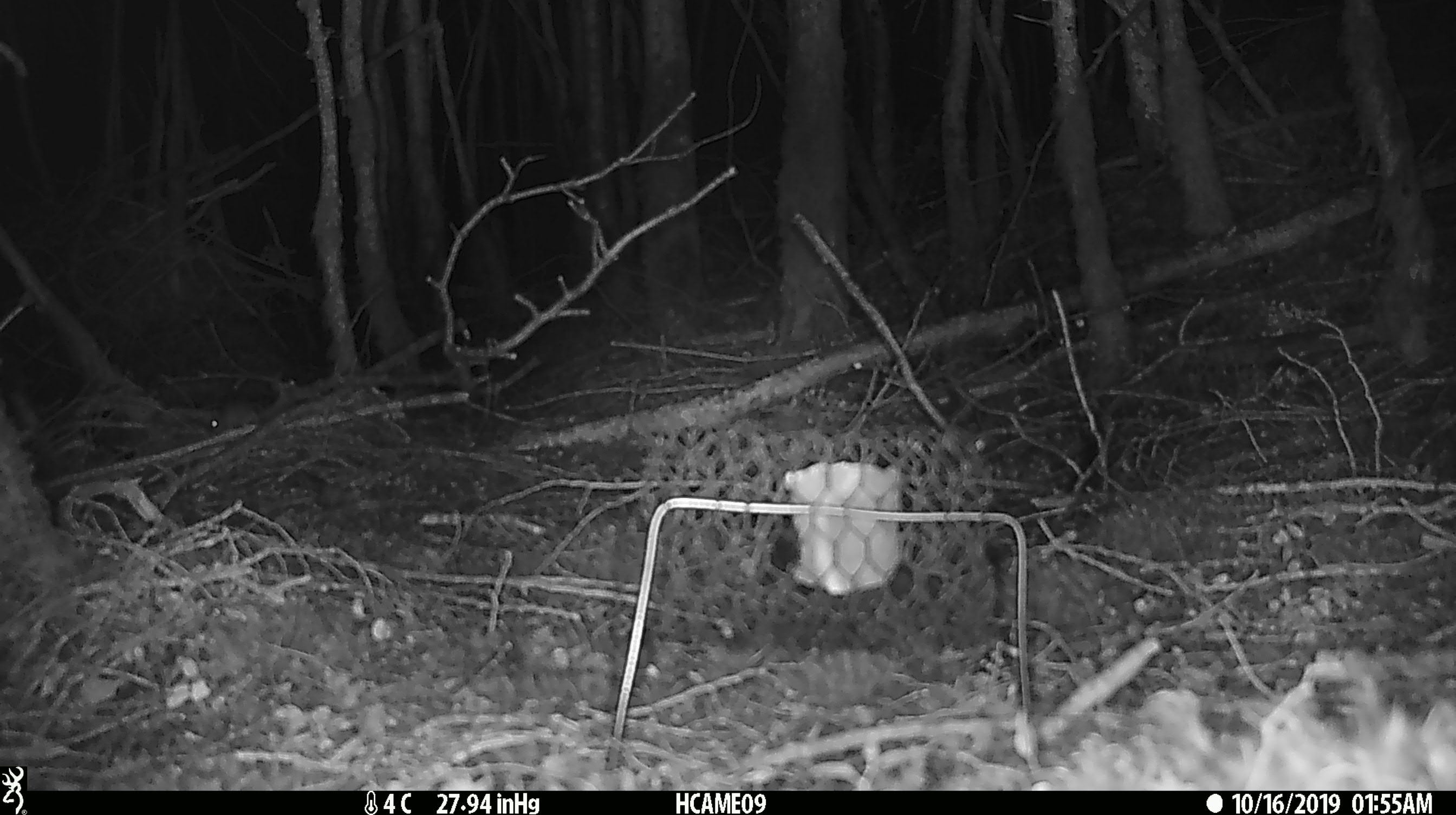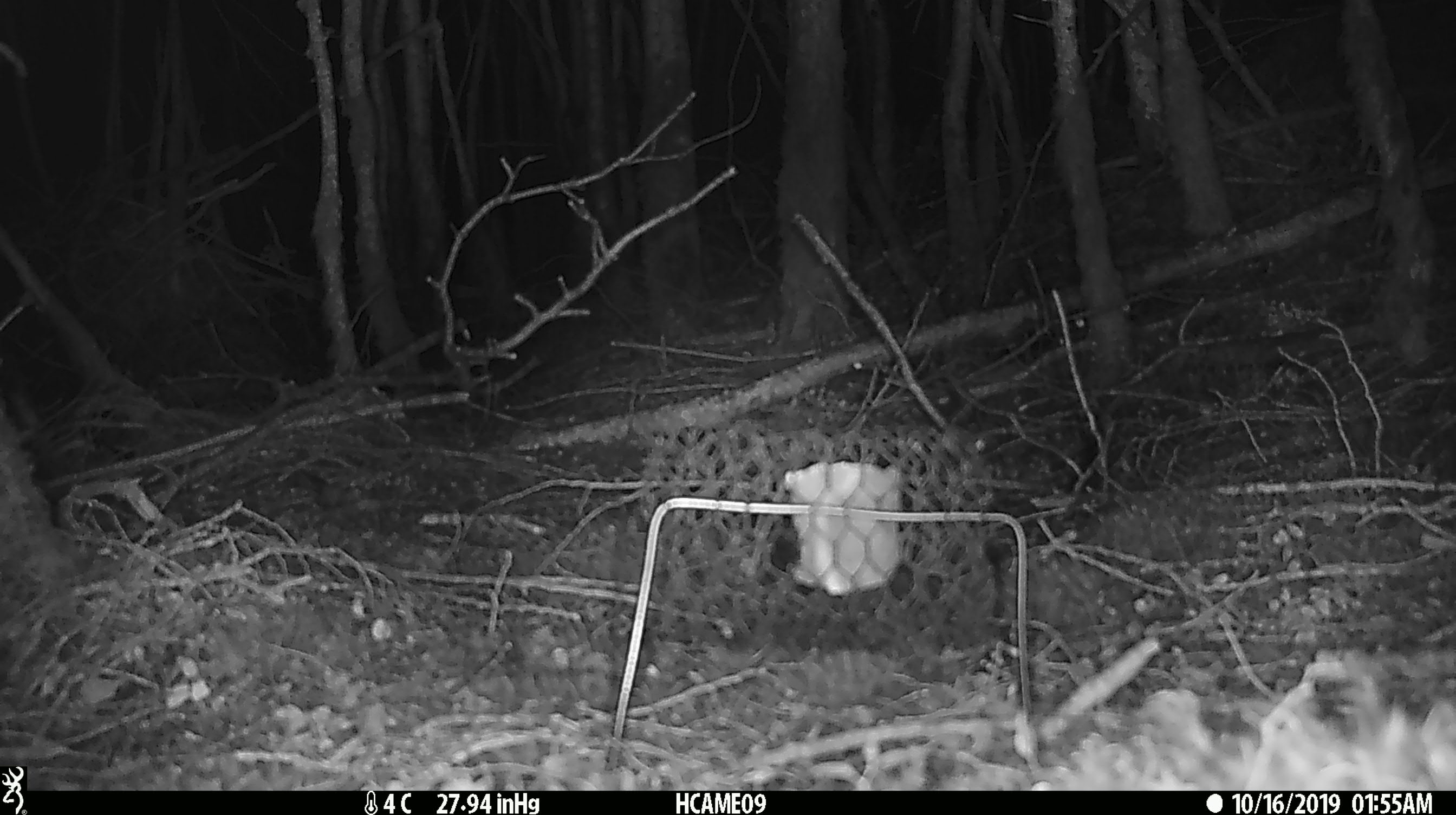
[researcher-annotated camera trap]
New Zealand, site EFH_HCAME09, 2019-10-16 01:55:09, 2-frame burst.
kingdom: Animalia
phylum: Chordata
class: Mammalia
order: Rodentia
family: Muridae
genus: Mus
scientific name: Mus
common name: mouse